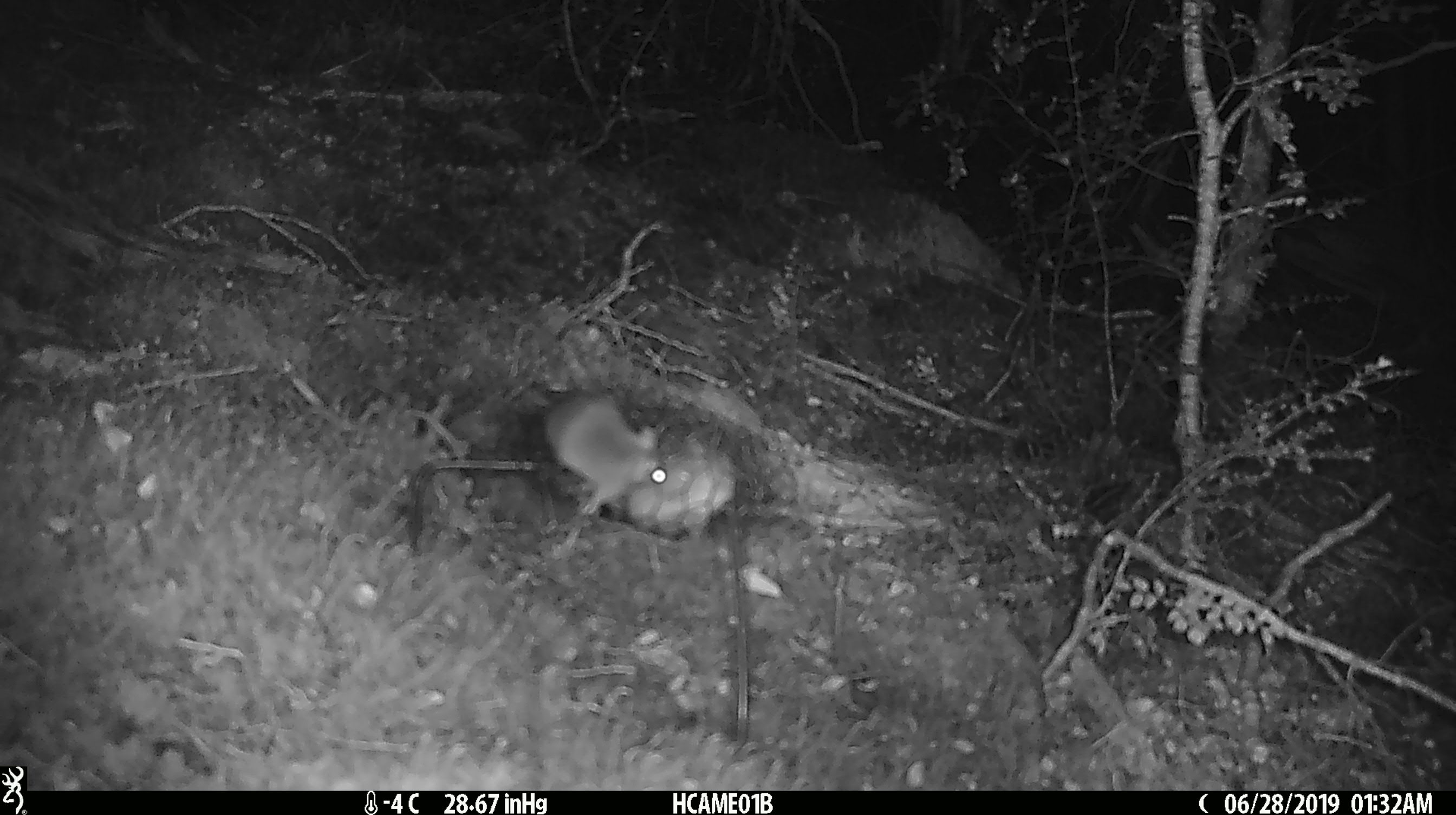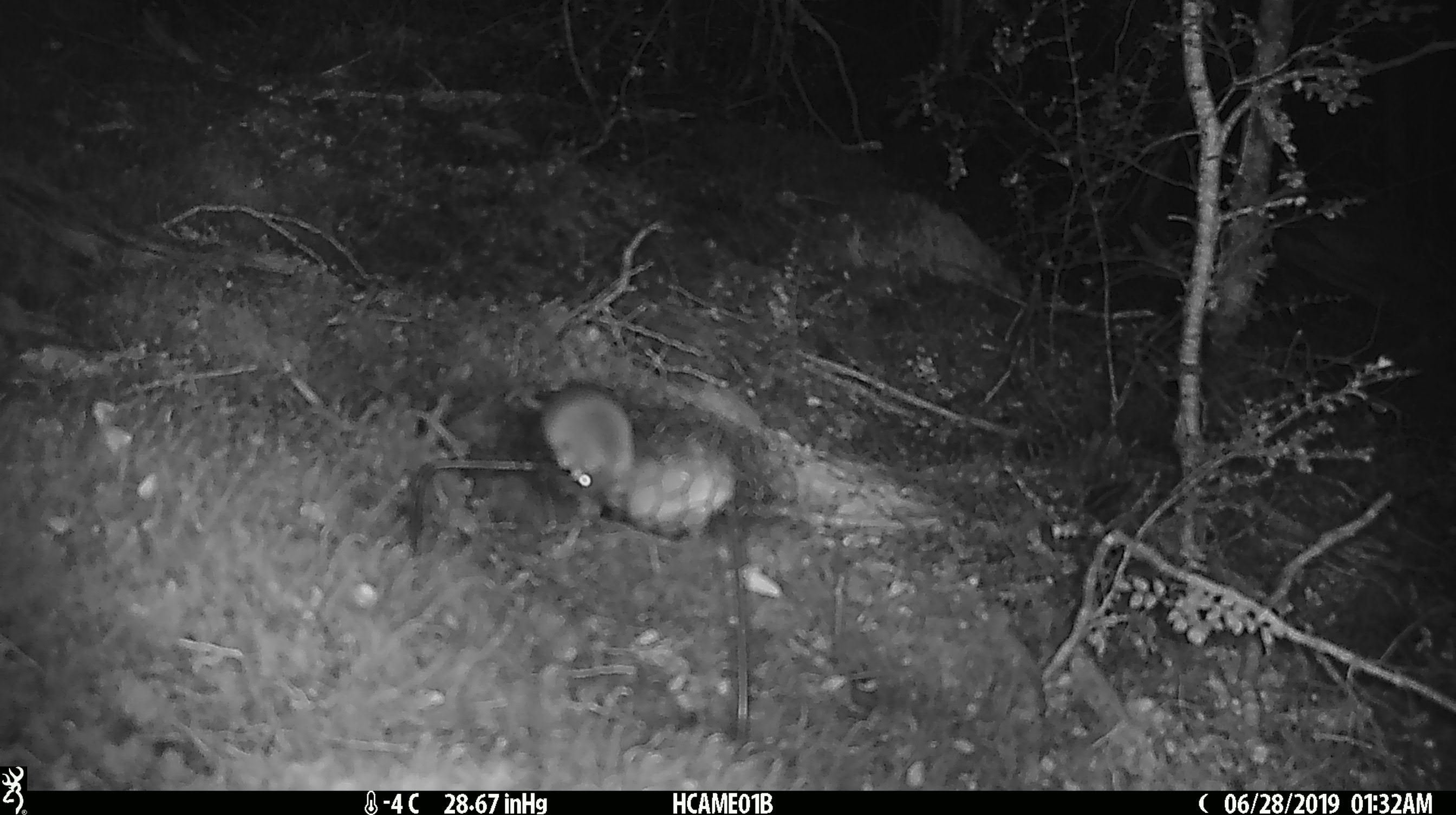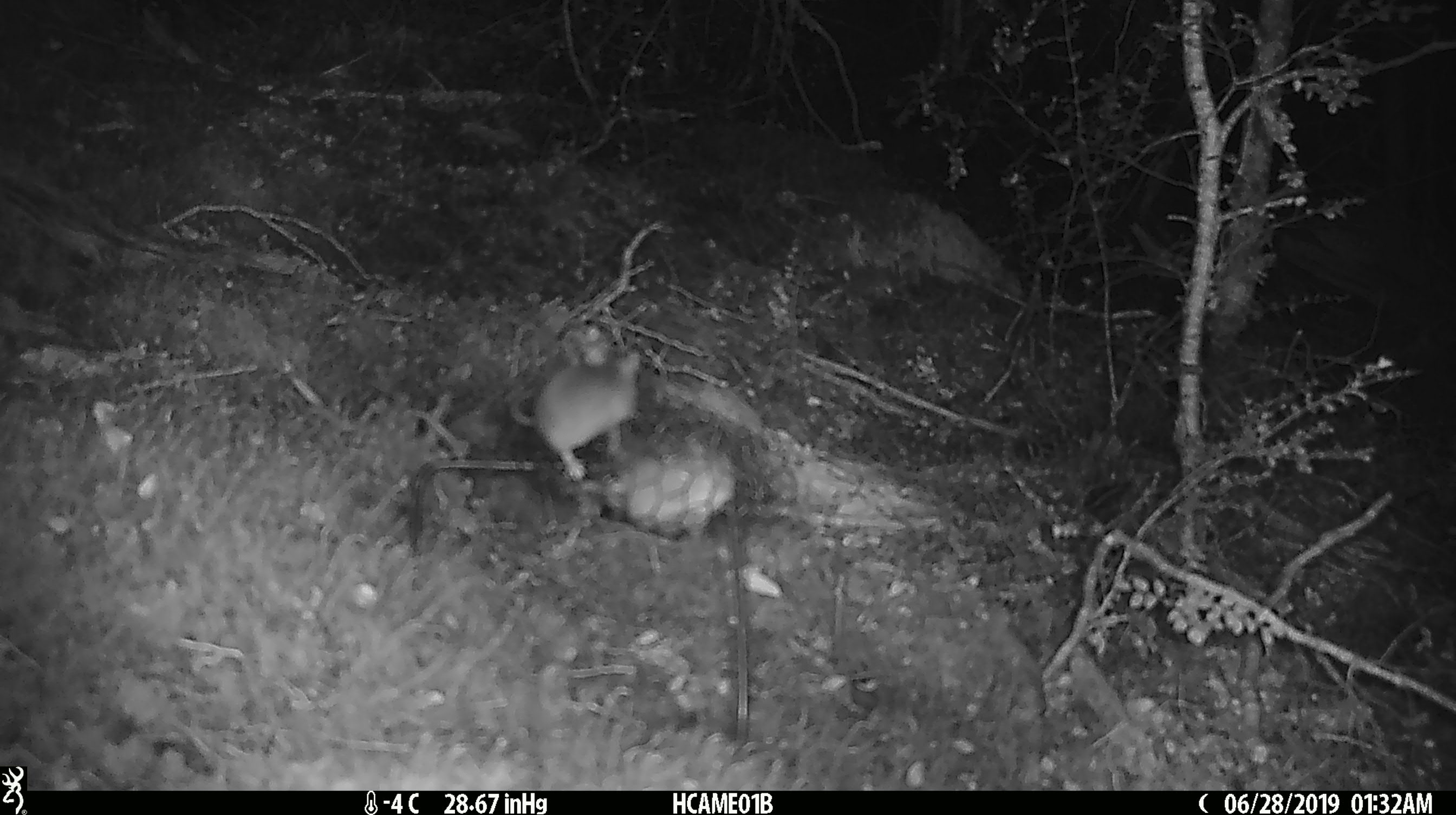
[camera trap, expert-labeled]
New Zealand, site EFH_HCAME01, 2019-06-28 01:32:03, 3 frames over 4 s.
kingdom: Animalia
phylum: Chordata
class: Mammalia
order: Rodentia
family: Muridae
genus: Mus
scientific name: Mus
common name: mouse